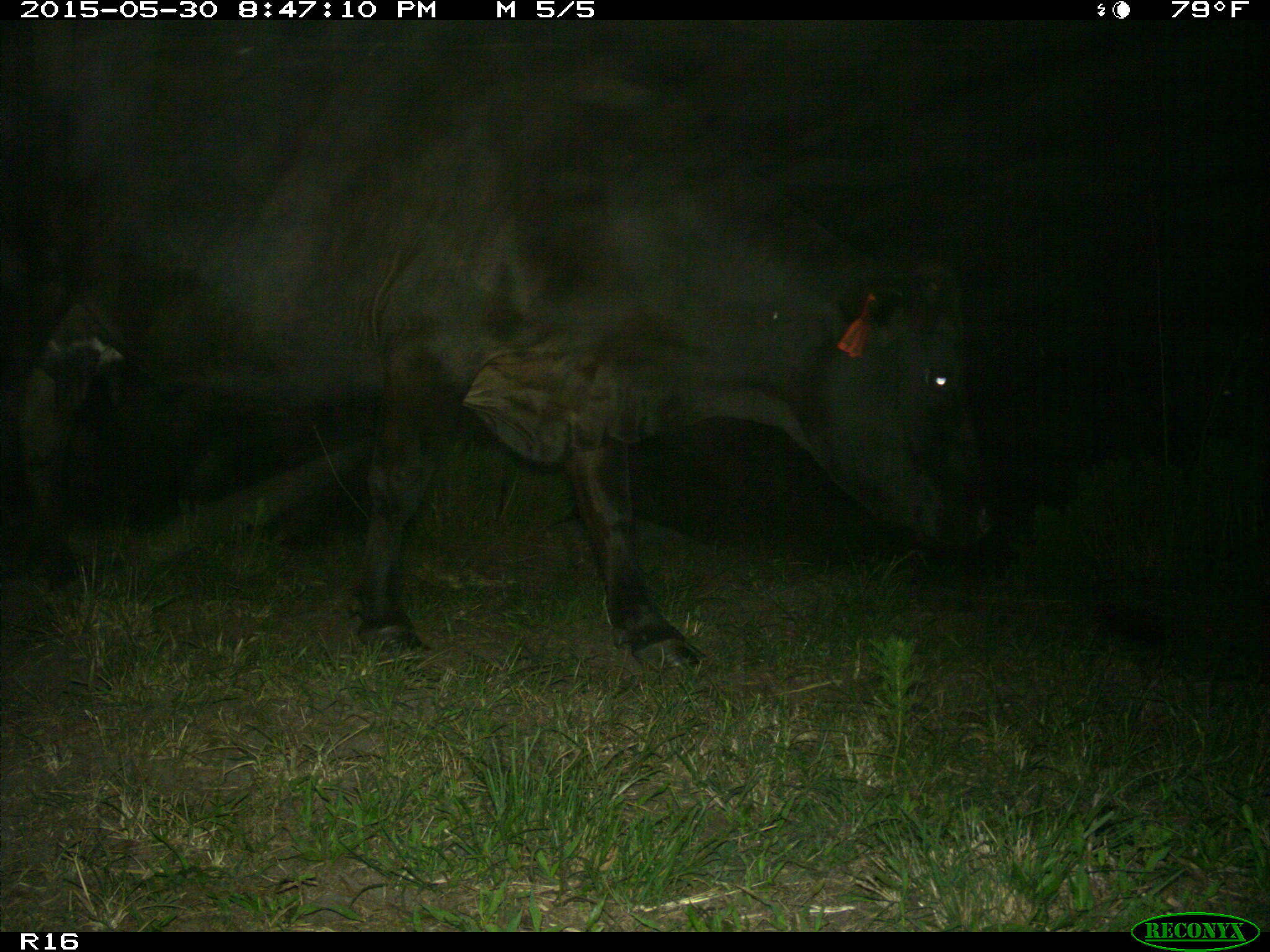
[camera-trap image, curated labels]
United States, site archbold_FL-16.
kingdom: Animalia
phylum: Chordata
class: Mammalia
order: Artiodactyla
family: Bovidae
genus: Bos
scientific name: Bos taurus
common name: domestic cow